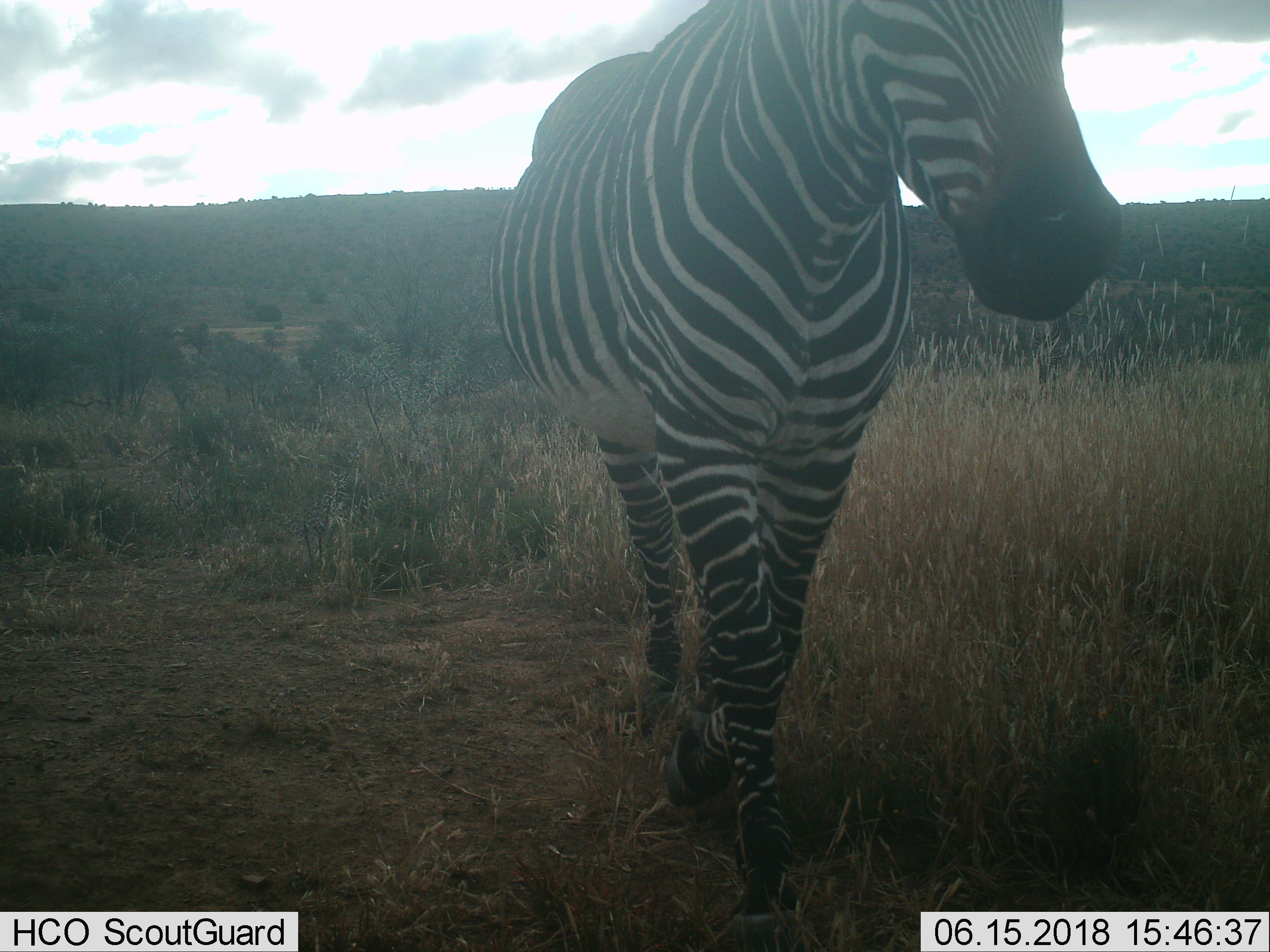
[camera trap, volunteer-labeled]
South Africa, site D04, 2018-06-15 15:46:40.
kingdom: Animalia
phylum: Chordata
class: Mammalia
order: Perissodactyla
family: Equidae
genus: Equus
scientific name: Equus zebra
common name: mountain zebra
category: zebramountain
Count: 1.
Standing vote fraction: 22%.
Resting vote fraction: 0%.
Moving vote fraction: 78%.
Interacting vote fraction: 0%.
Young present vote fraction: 0%.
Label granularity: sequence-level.